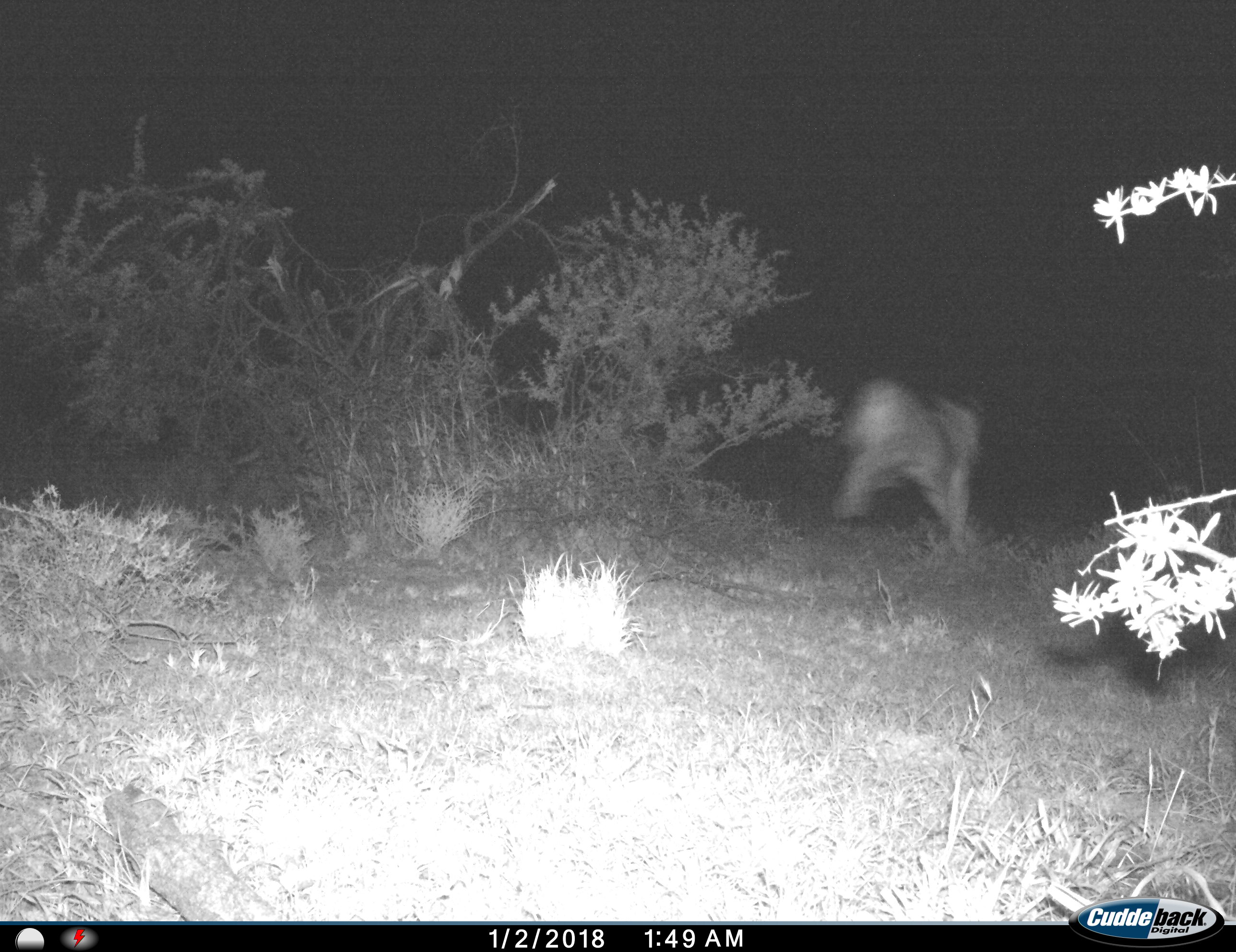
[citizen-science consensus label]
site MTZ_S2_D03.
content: unidentified animal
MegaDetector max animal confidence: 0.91